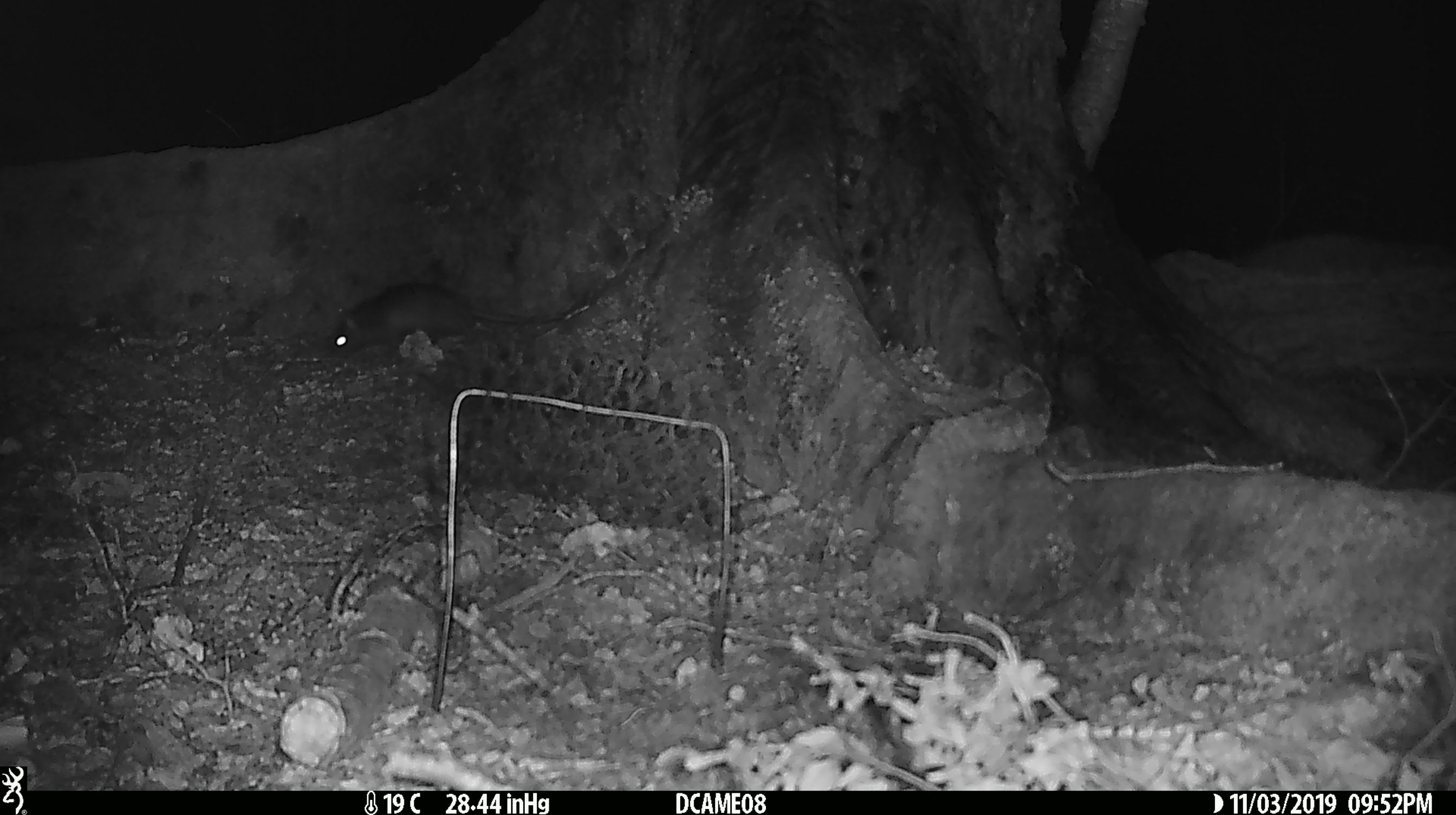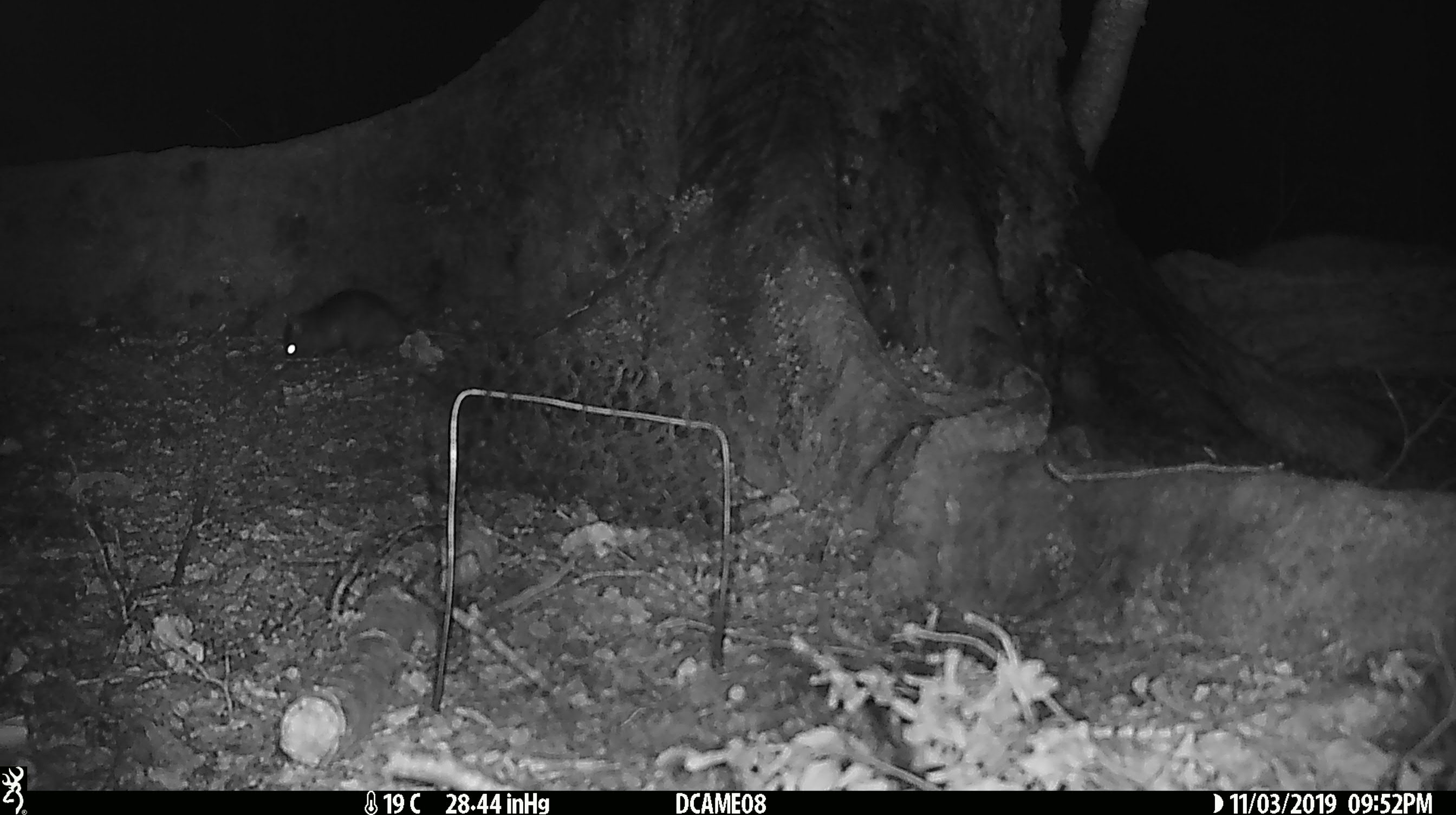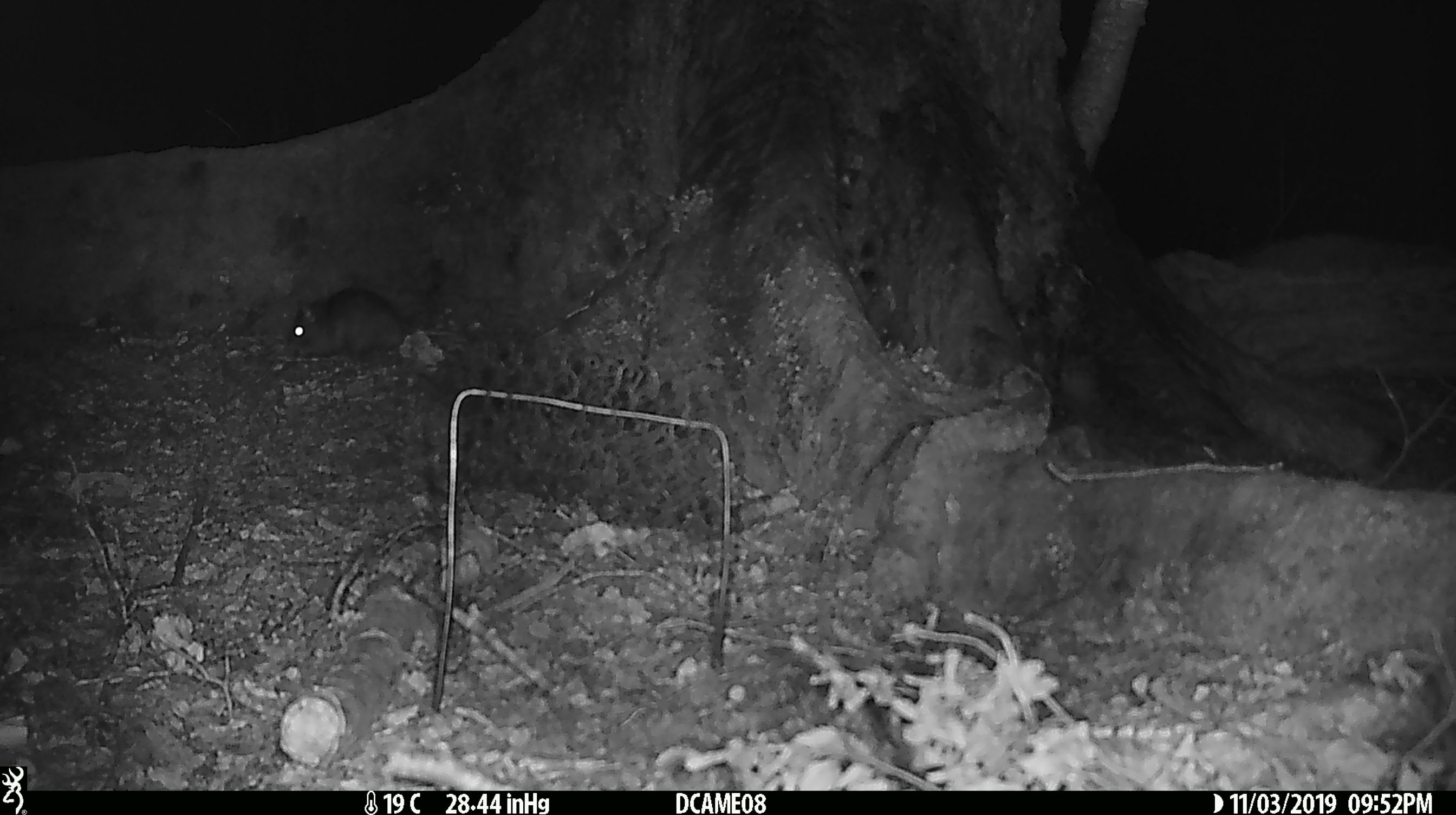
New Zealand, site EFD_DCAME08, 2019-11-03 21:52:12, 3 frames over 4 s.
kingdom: Animalia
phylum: Chordata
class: Mammalia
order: Rodentia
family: Muridae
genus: Rattus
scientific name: Rattus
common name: rat